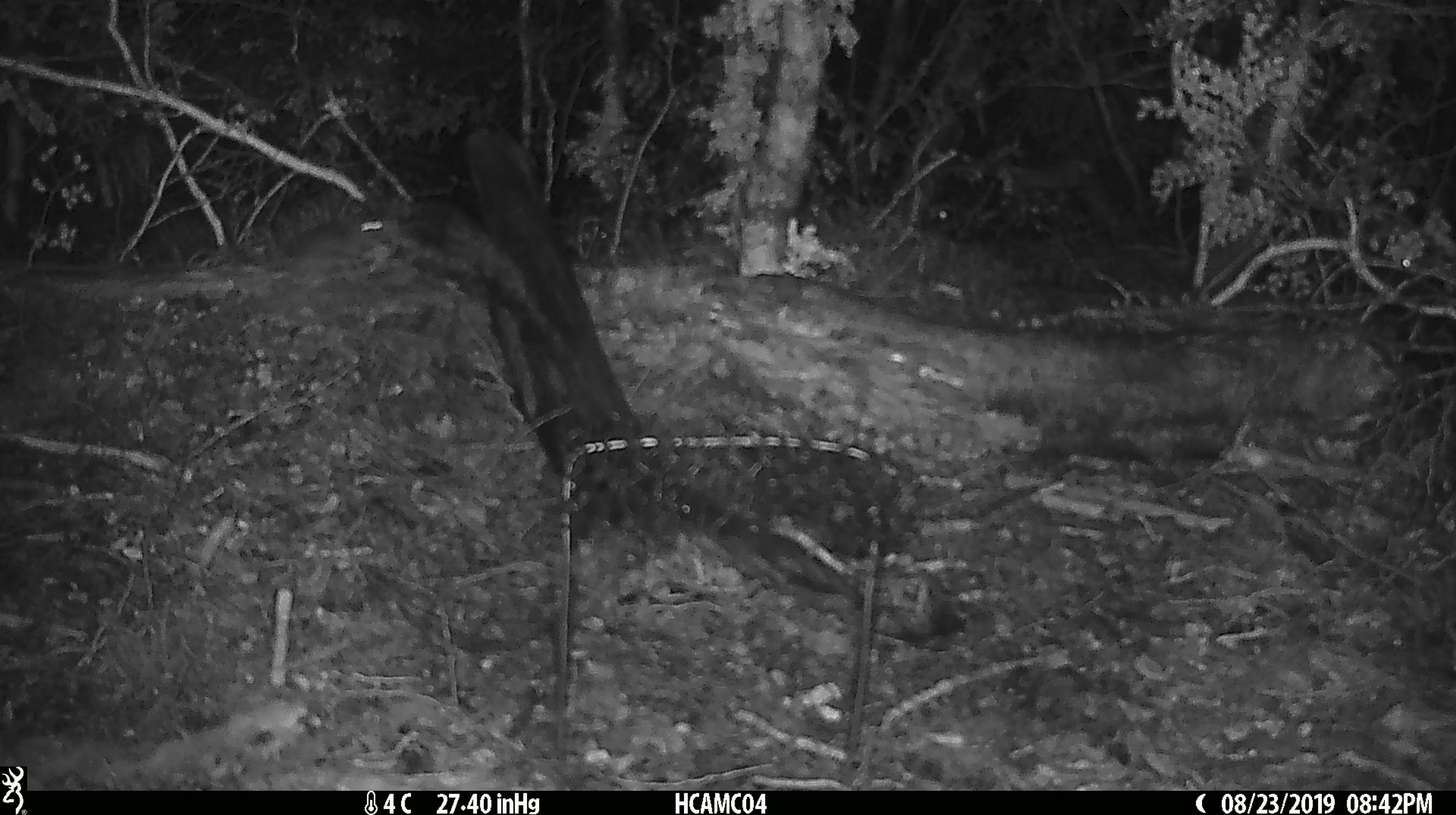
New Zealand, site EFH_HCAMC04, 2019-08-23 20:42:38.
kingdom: Animalia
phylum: Chordata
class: Mammalia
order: Rodentia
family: Muridae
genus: Mus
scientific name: Mus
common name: mouse